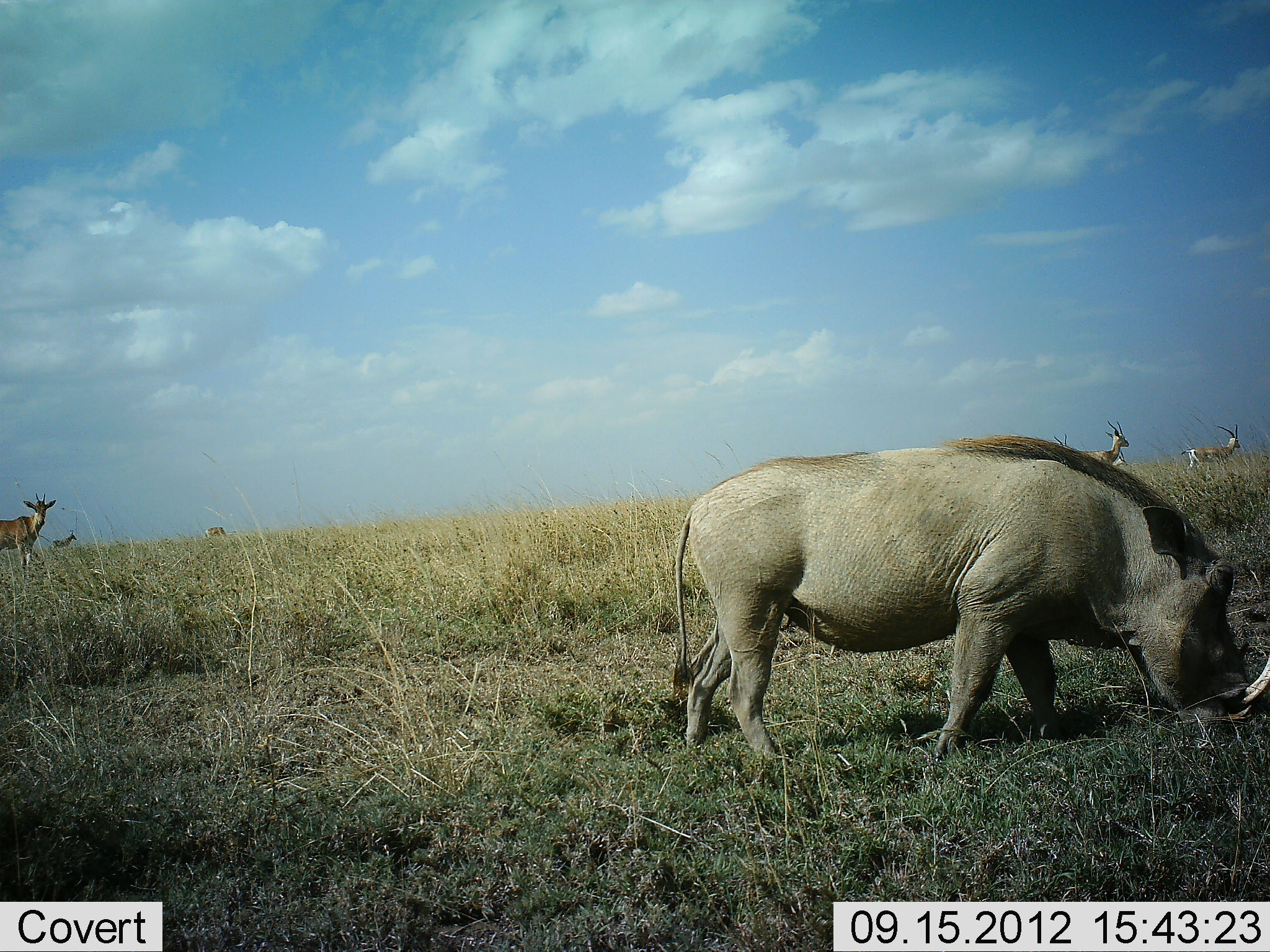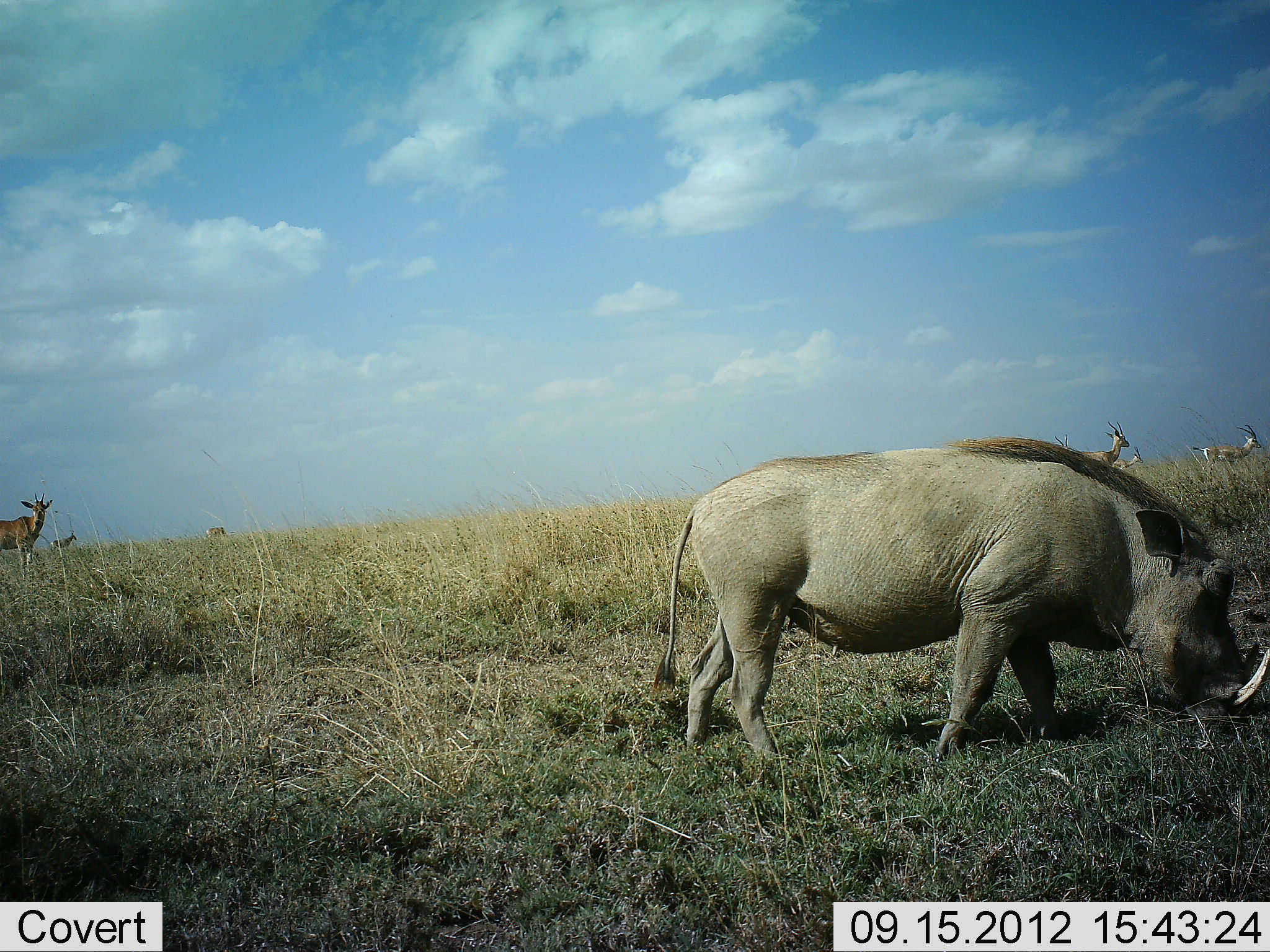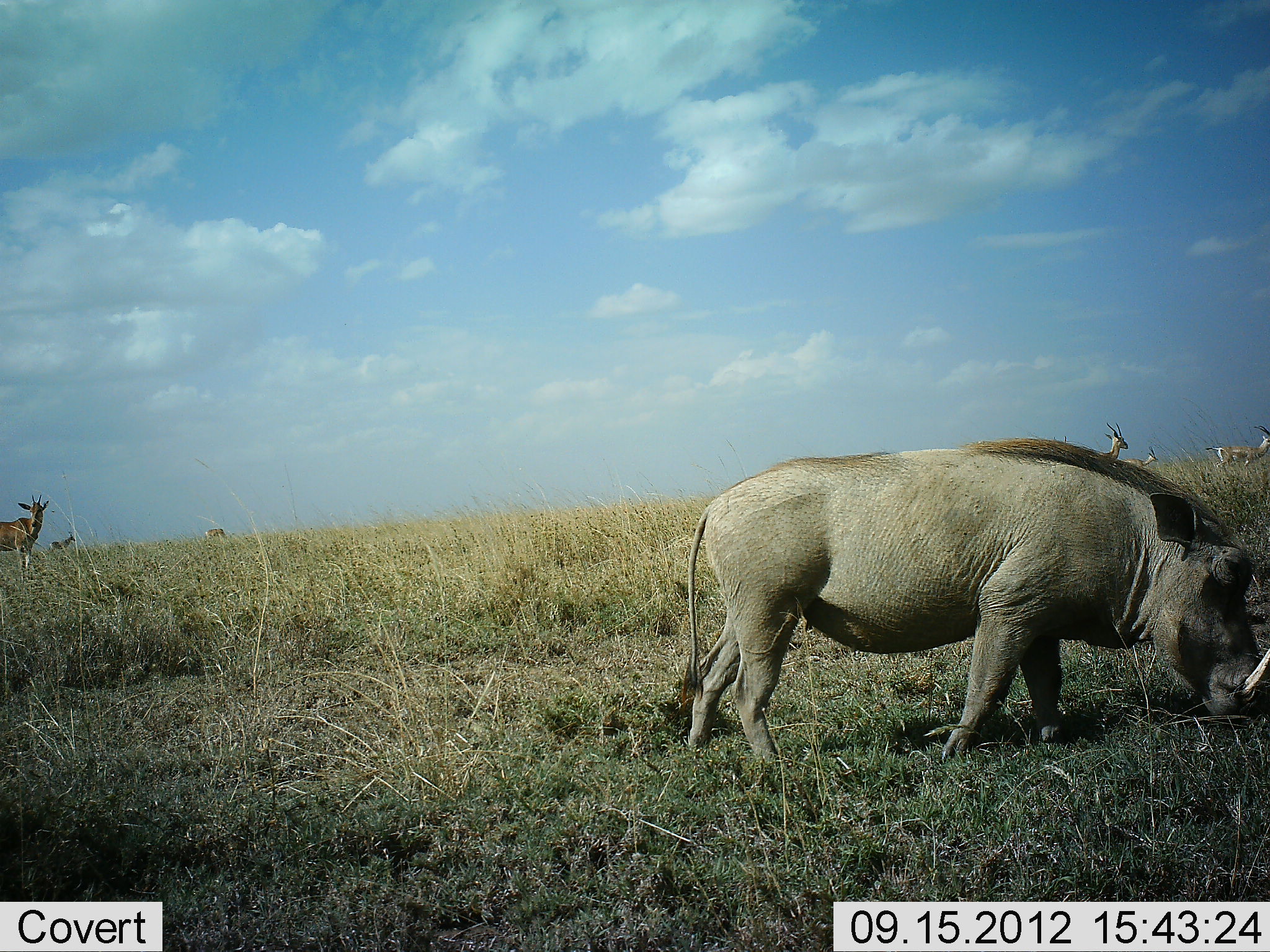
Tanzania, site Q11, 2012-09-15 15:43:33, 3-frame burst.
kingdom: Animalia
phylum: Chordata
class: Mammalia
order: Artiodactyla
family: Bovidae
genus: Nanger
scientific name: Nanger granti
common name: grant's gazelle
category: gazellegrants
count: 4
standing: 85%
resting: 0%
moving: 69%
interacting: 0%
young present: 0%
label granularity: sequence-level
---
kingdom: Animalia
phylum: Chordata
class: Mammalia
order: Artiodactyla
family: Suidae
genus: Phacochoerus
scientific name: Phacochoerus africanus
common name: warthog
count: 1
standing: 9%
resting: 0%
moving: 5%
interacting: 0%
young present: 0%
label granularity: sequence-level